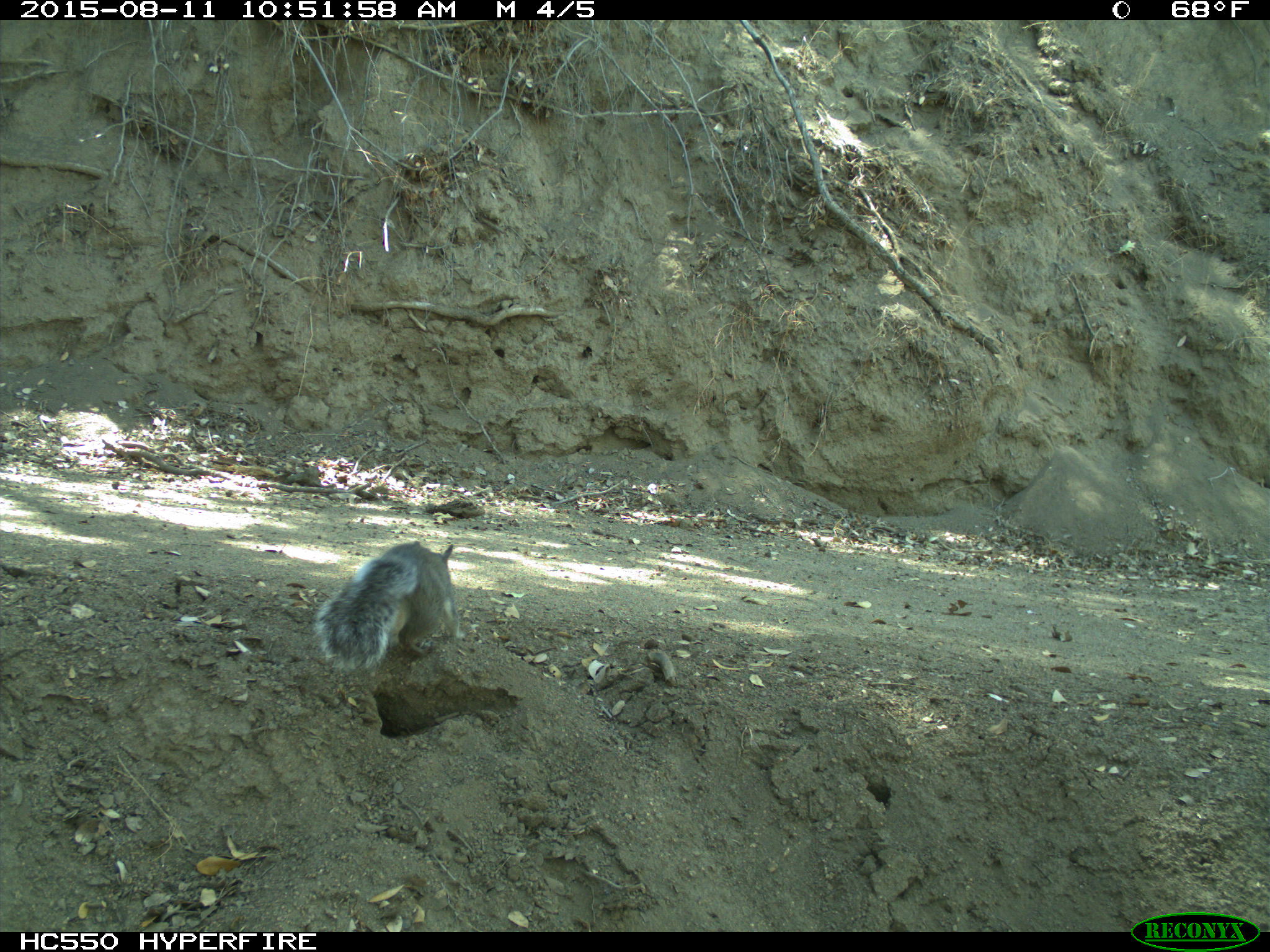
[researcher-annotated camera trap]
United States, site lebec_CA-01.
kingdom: Animalia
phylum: Chordata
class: Mammalia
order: Rodentia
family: Sciuridae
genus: Sciurus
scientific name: Sciurus carolinensis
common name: eastern gray squirrel